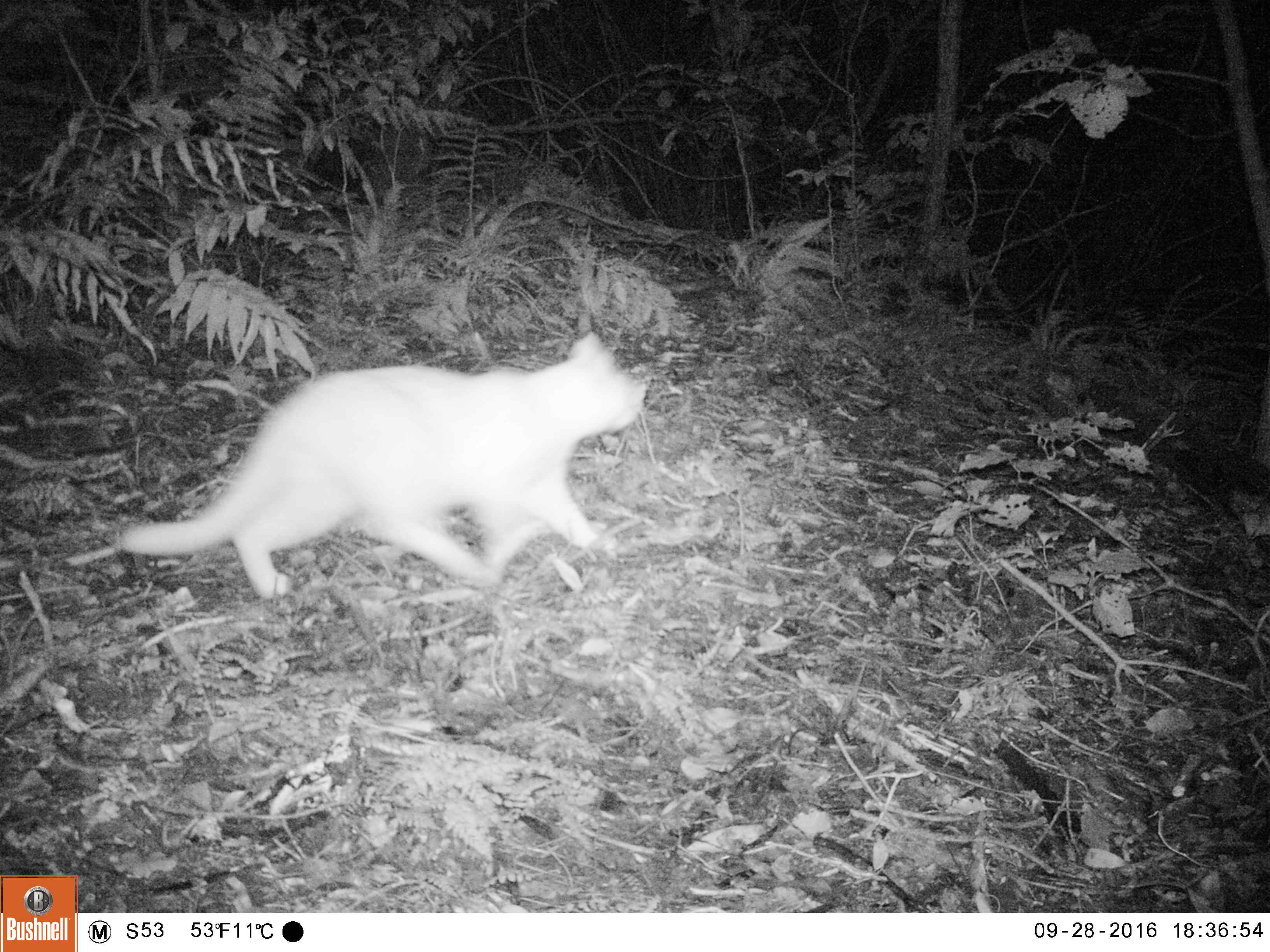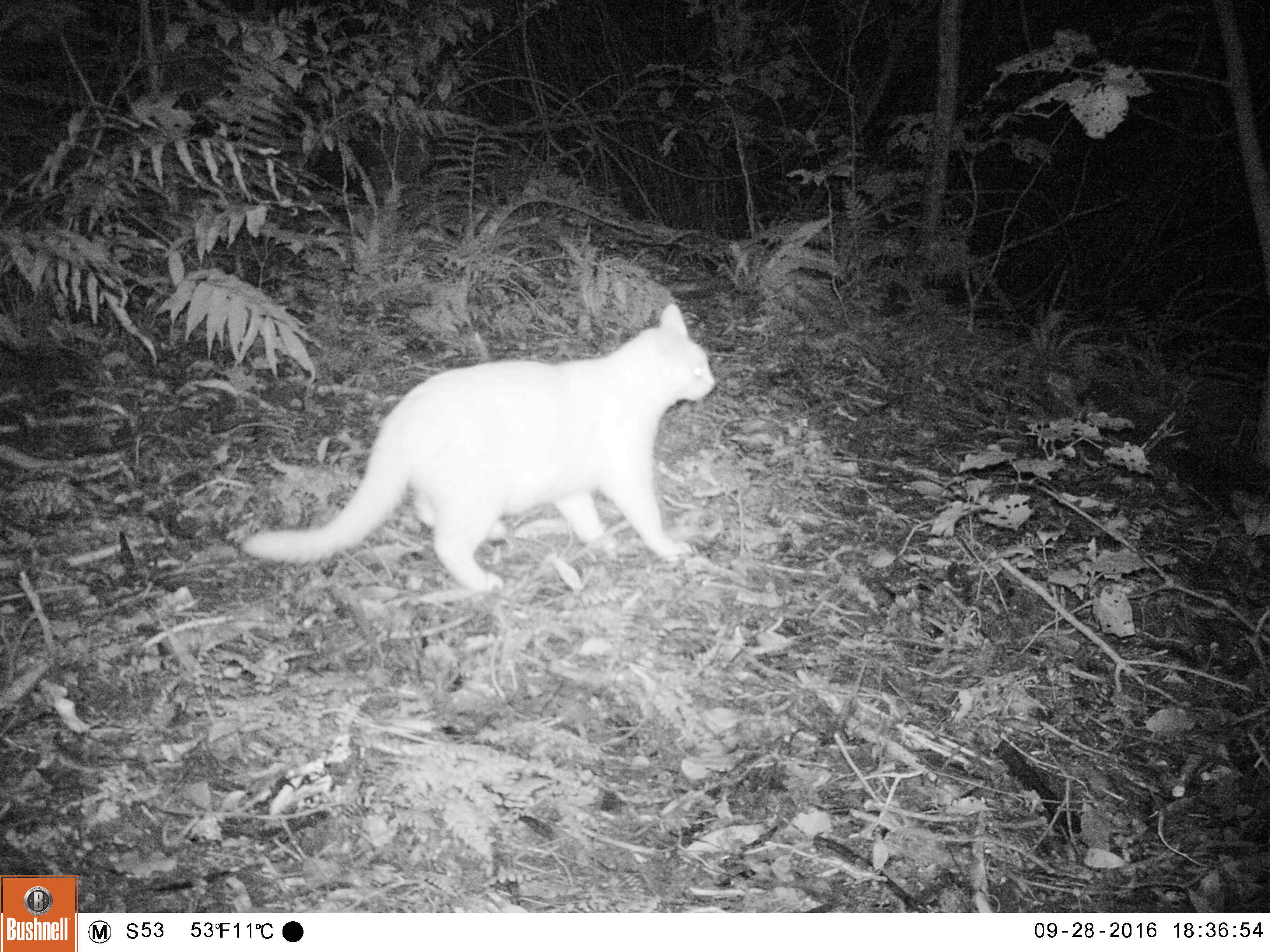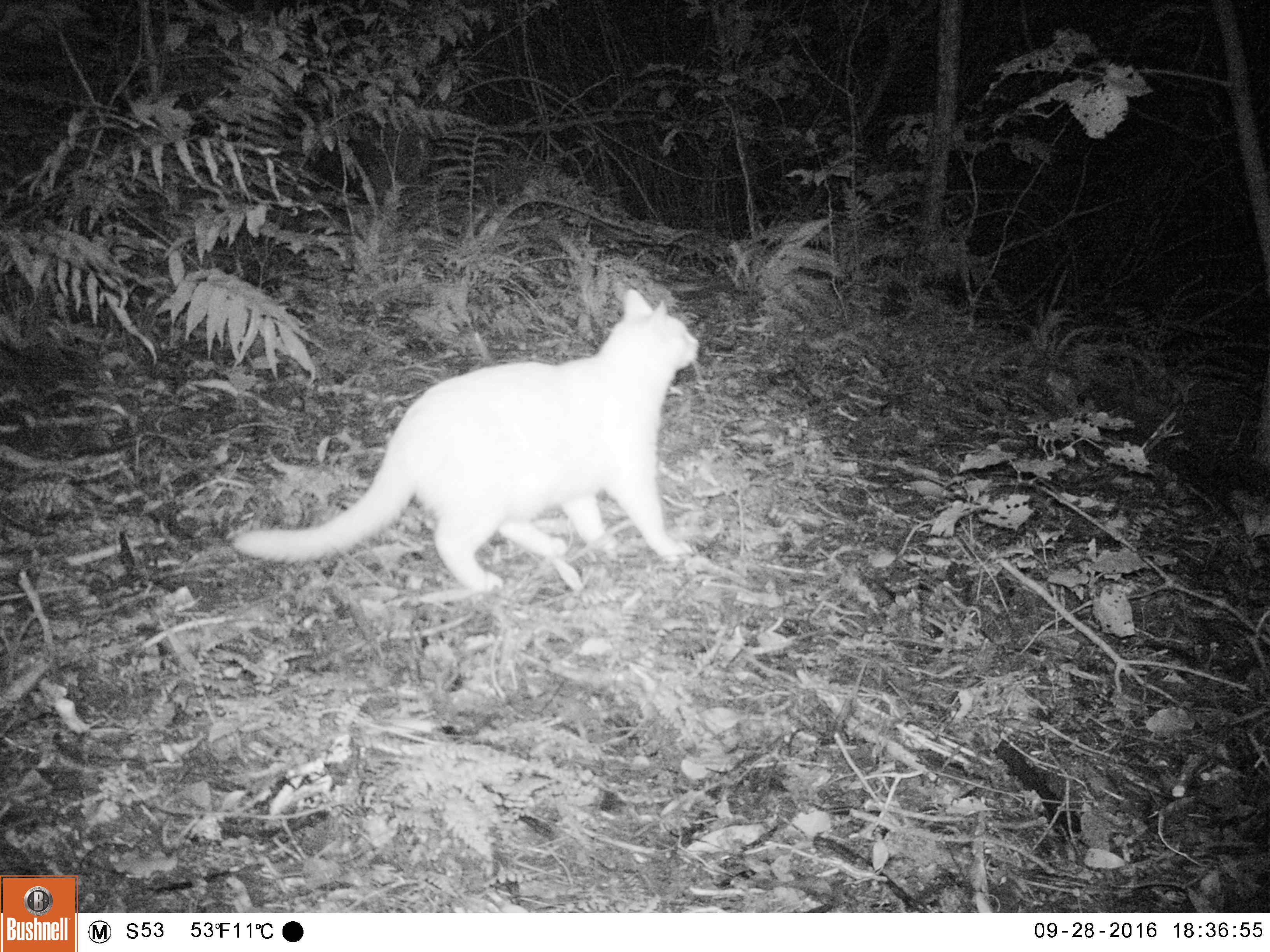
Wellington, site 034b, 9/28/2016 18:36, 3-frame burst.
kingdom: Animalia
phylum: Chordata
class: Mammalia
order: Carnivora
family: Felidae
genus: Felis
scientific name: Felis catus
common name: cat